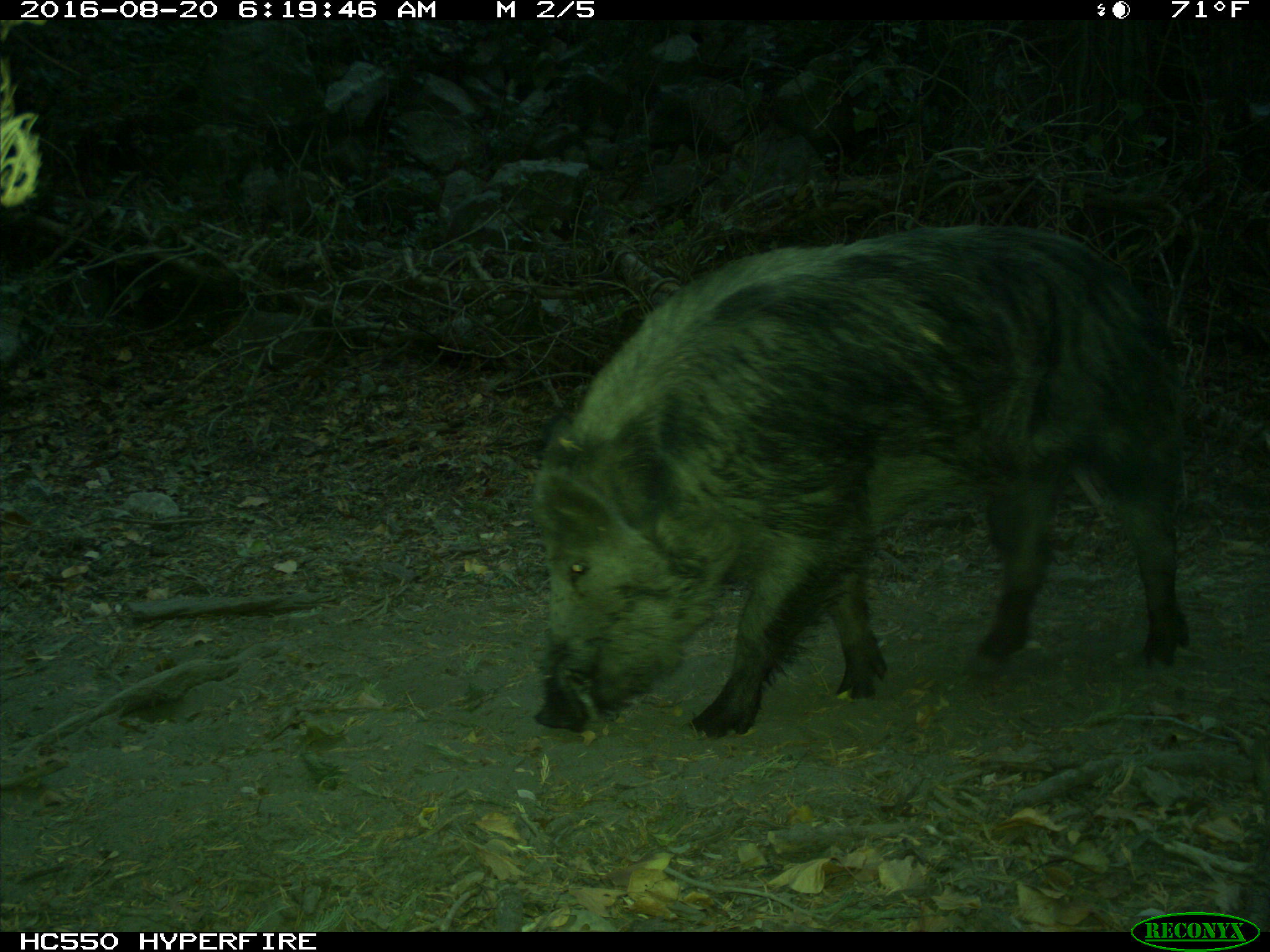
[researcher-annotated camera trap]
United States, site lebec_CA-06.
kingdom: Animalia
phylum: Chordata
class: Mammalia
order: Artiodactyla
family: Suidae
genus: Sus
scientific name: Sus scrofa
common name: wild boar